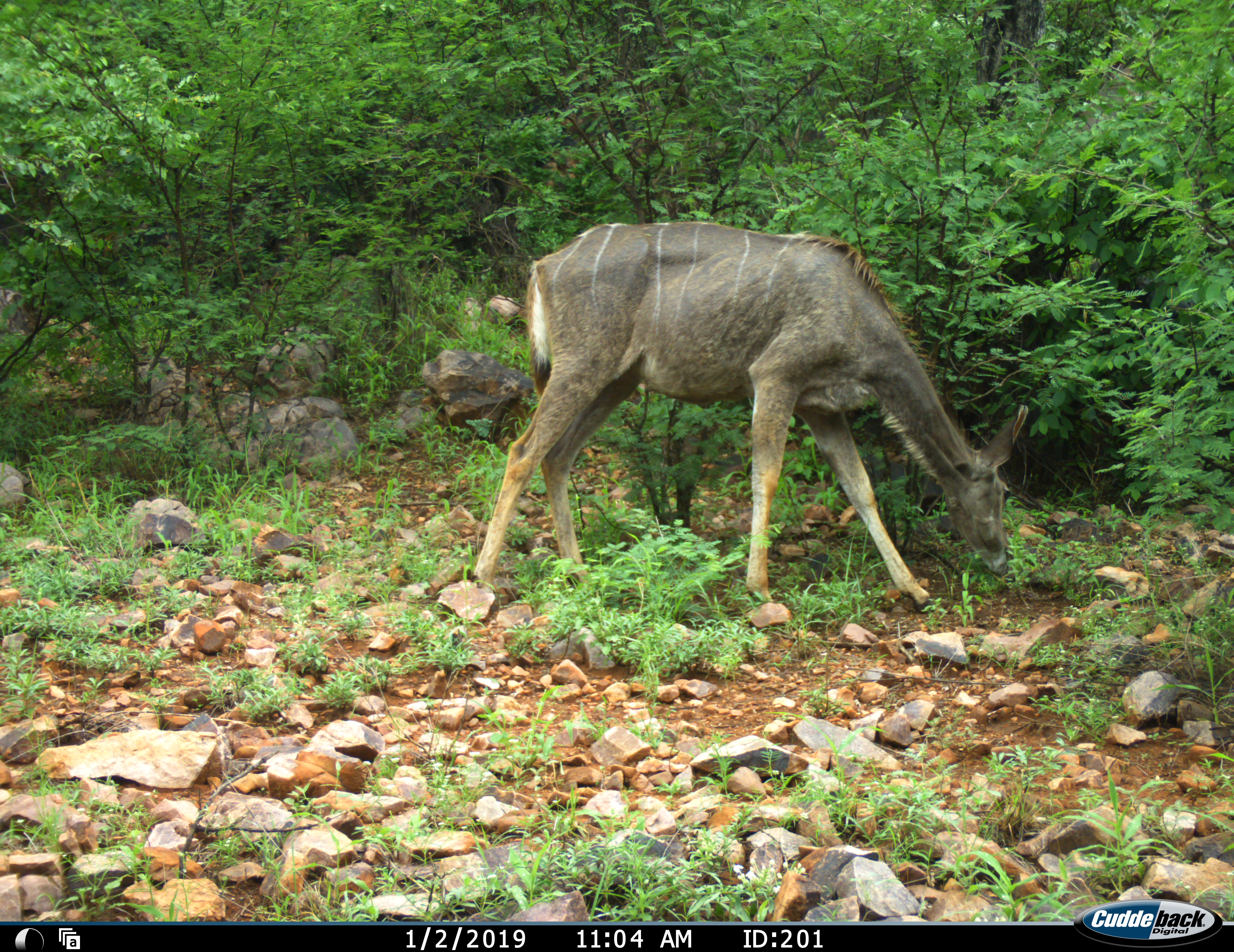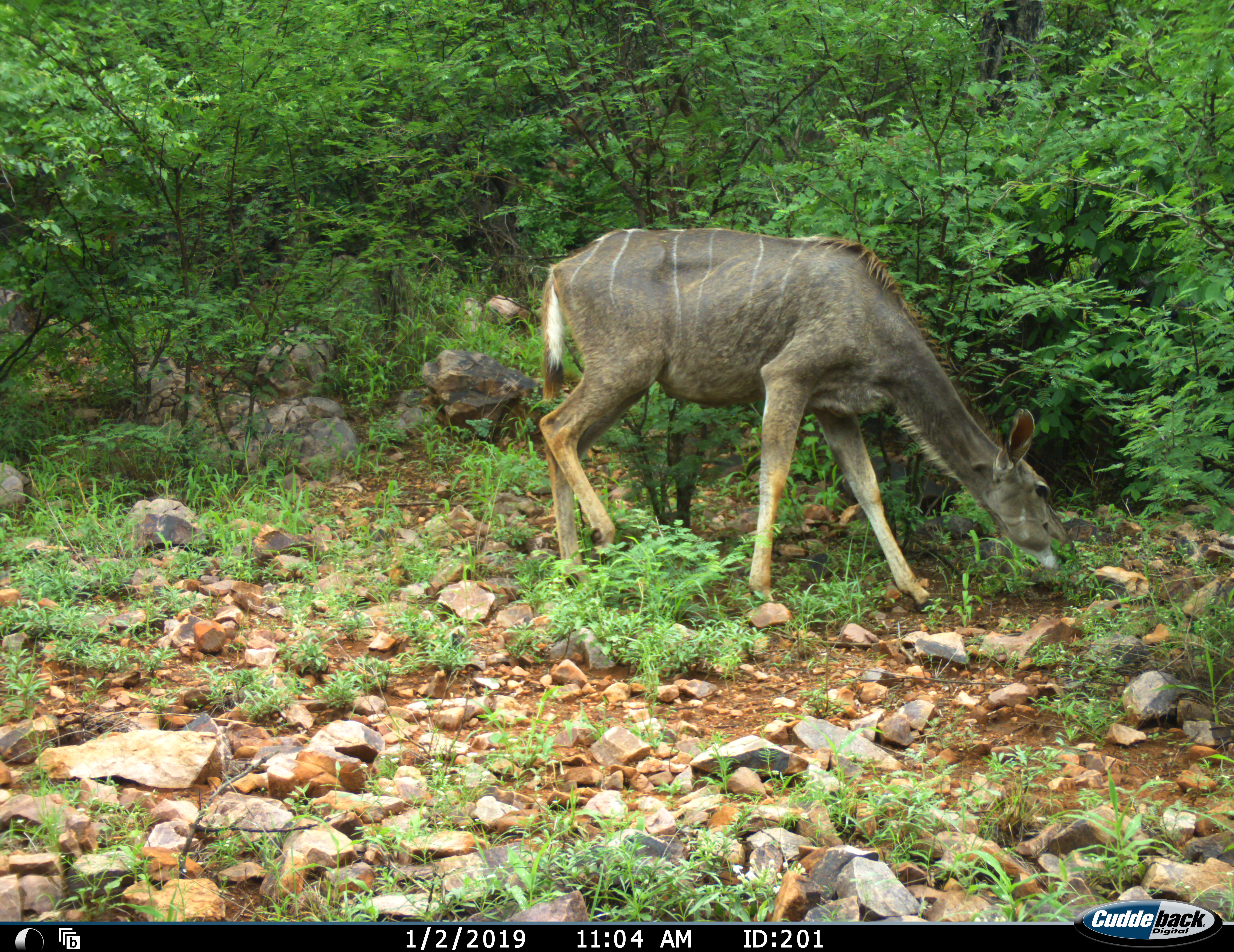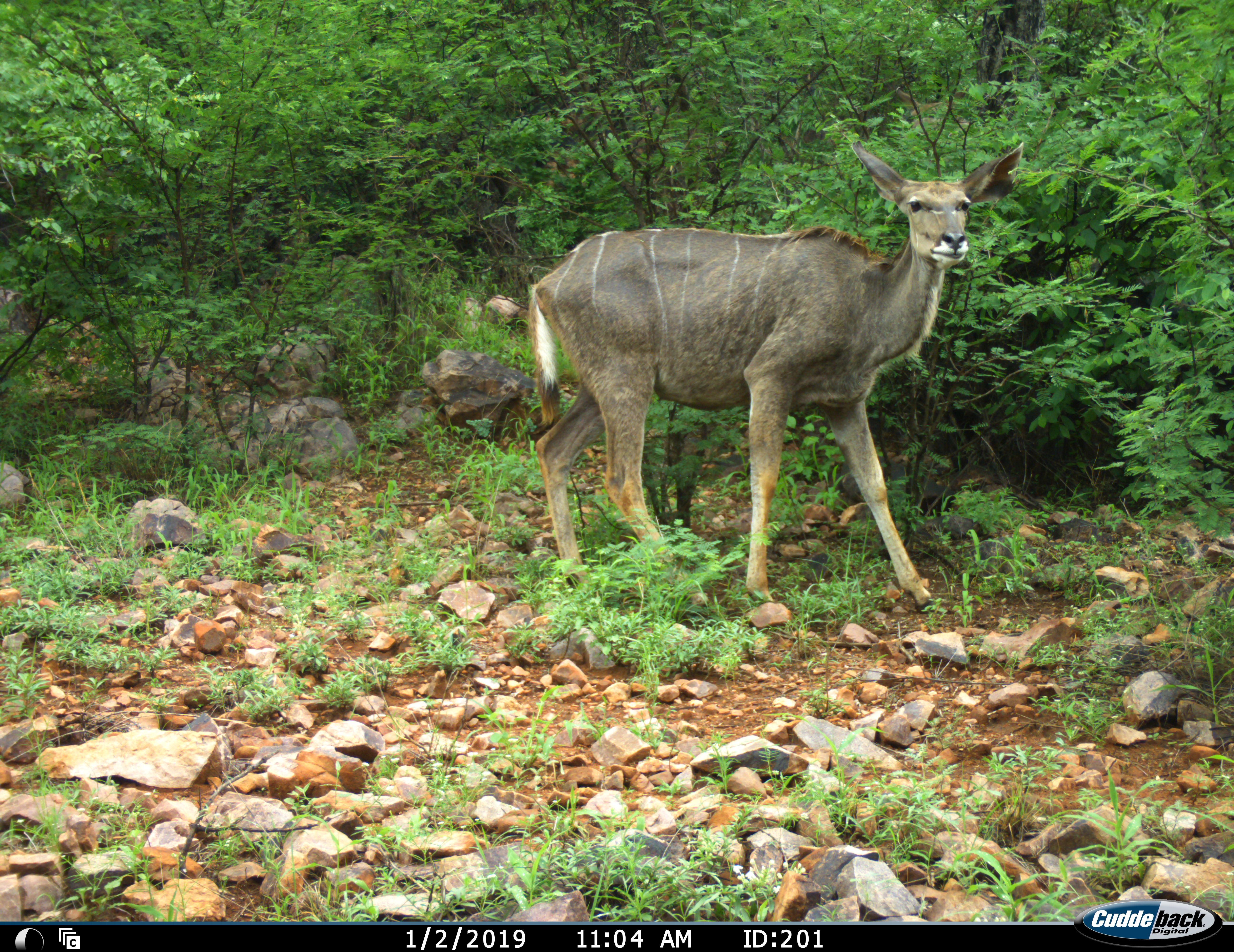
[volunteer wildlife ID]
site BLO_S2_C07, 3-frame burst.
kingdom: Animalia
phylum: Chordata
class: Mammalia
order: Artiodactyla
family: Bovidae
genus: Tragelaphus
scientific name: Tragelaphus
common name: kudu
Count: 1.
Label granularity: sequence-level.